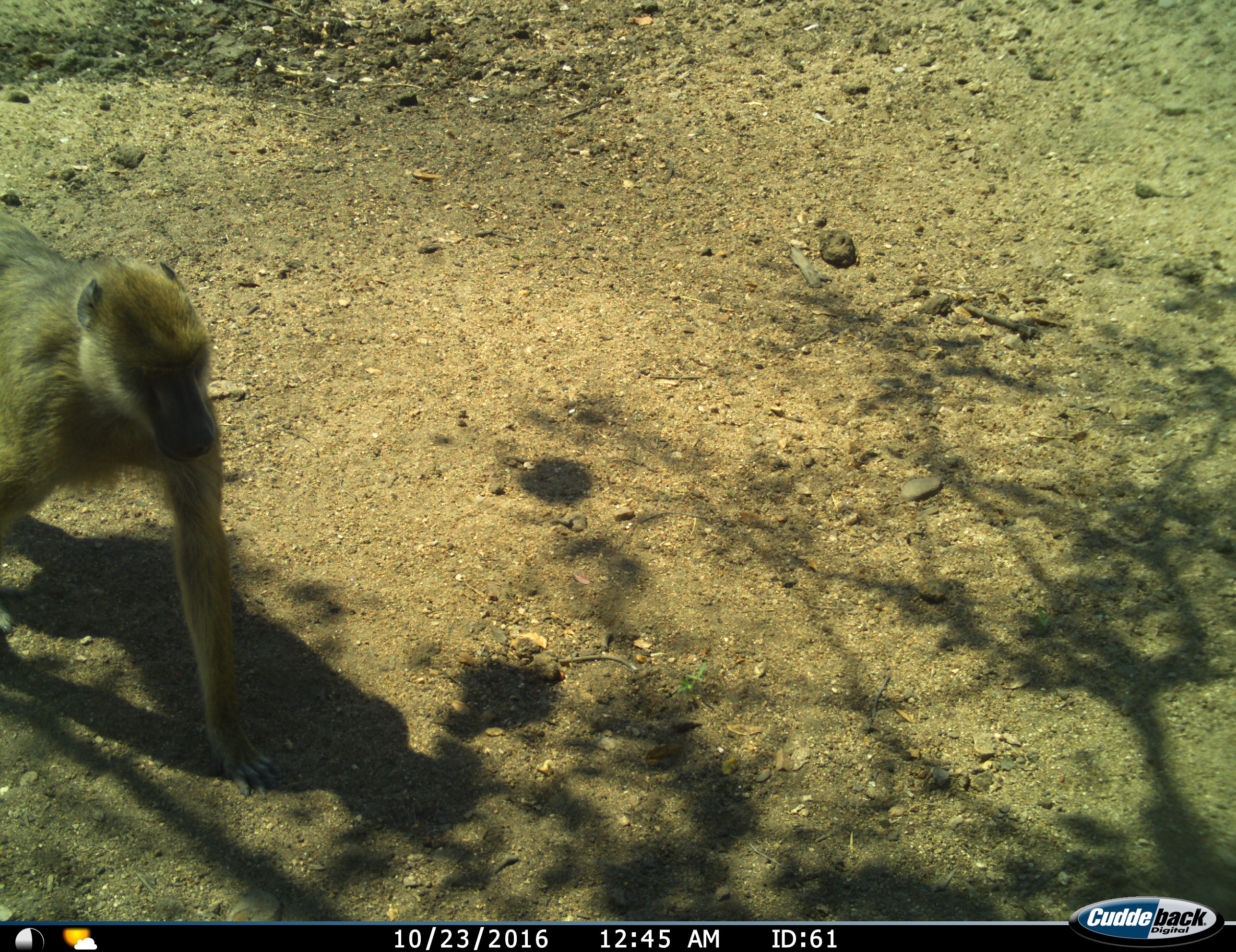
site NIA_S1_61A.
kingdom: Animalia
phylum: Chordata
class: Mammalia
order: Primates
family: Cercopithecidae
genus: Papio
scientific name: Papio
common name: baboon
Baboon (Papio), count 1. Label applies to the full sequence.